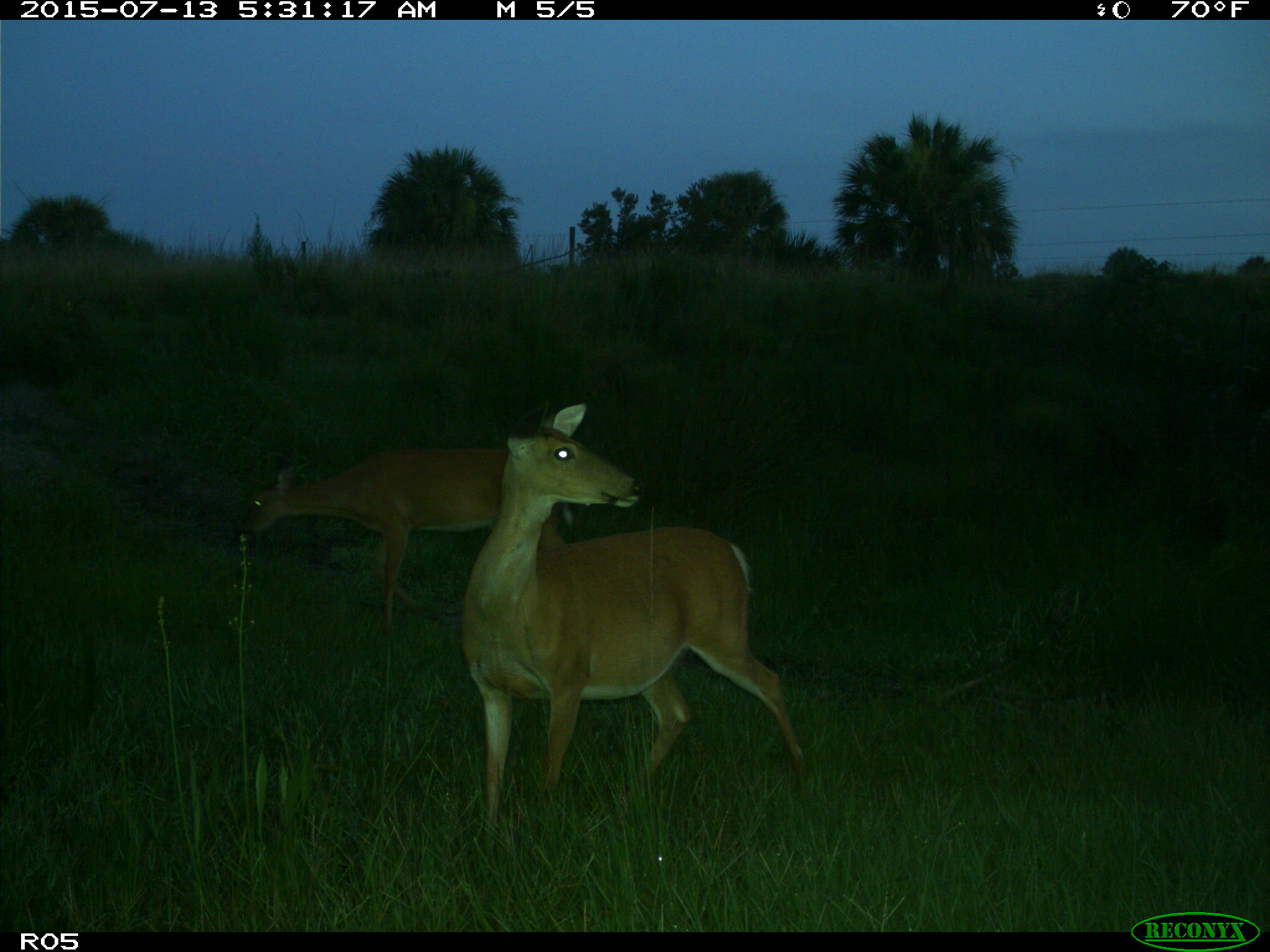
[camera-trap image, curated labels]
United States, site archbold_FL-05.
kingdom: Animalia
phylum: Chordata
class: Mammalia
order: Artiodactyla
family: Cervidae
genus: Odocoileus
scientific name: Odocoileus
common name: deer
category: unidentified deer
Unidentified deer (deer) (Odocoileus).